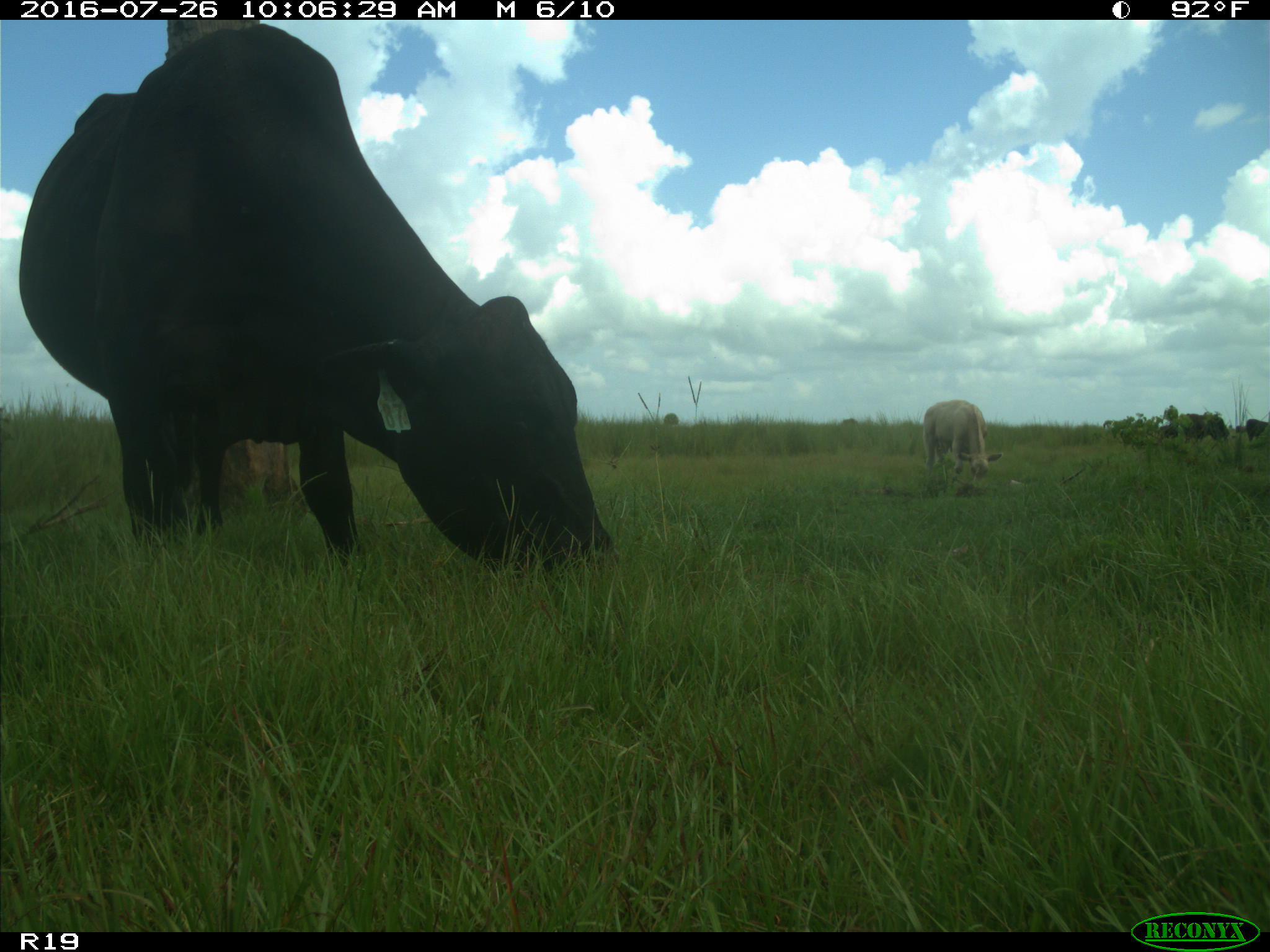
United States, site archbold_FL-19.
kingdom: Animalia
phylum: Chordata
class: Mammalia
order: Artiodactyla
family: Bovidae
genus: Bos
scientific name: Bos taurus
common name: domestic cow